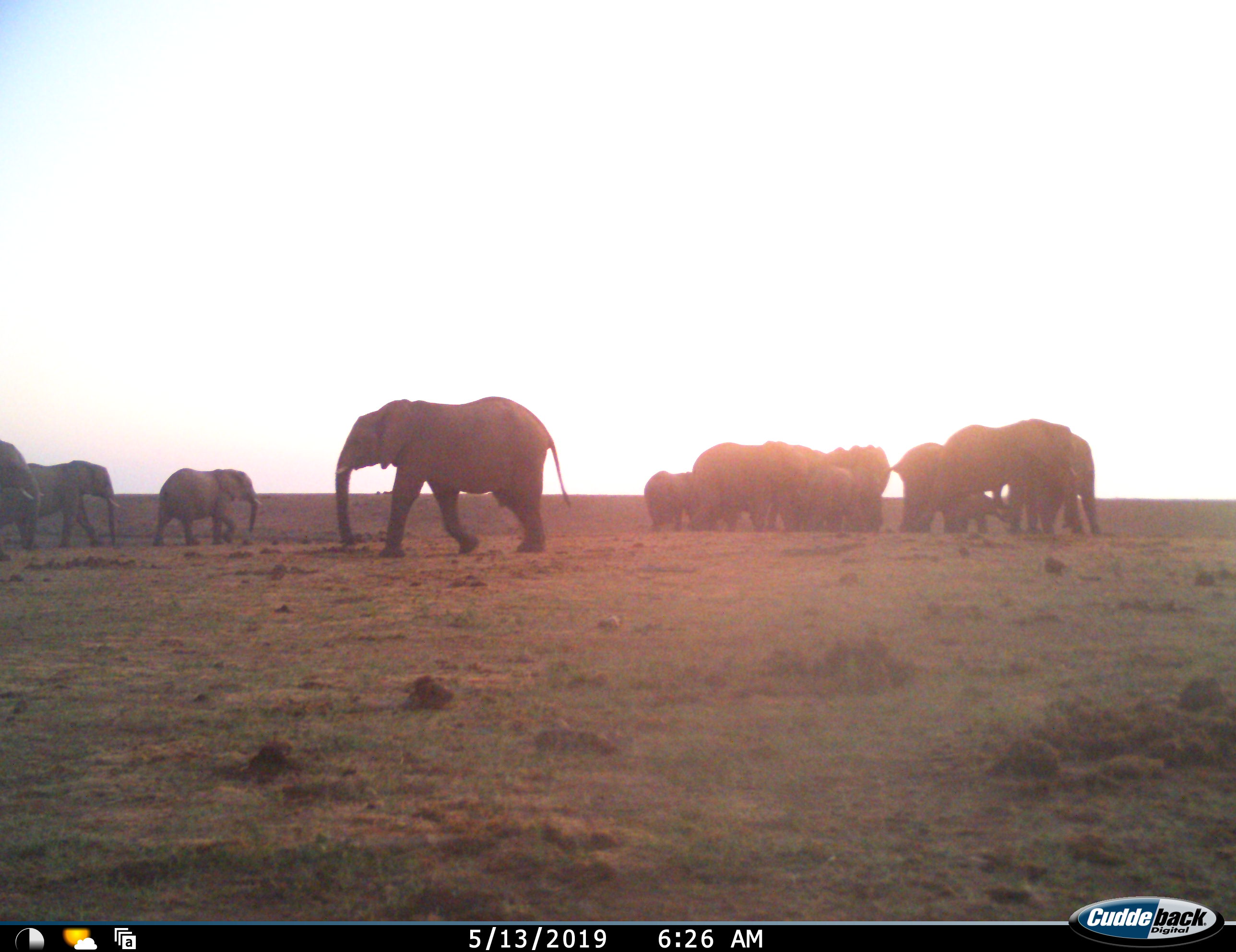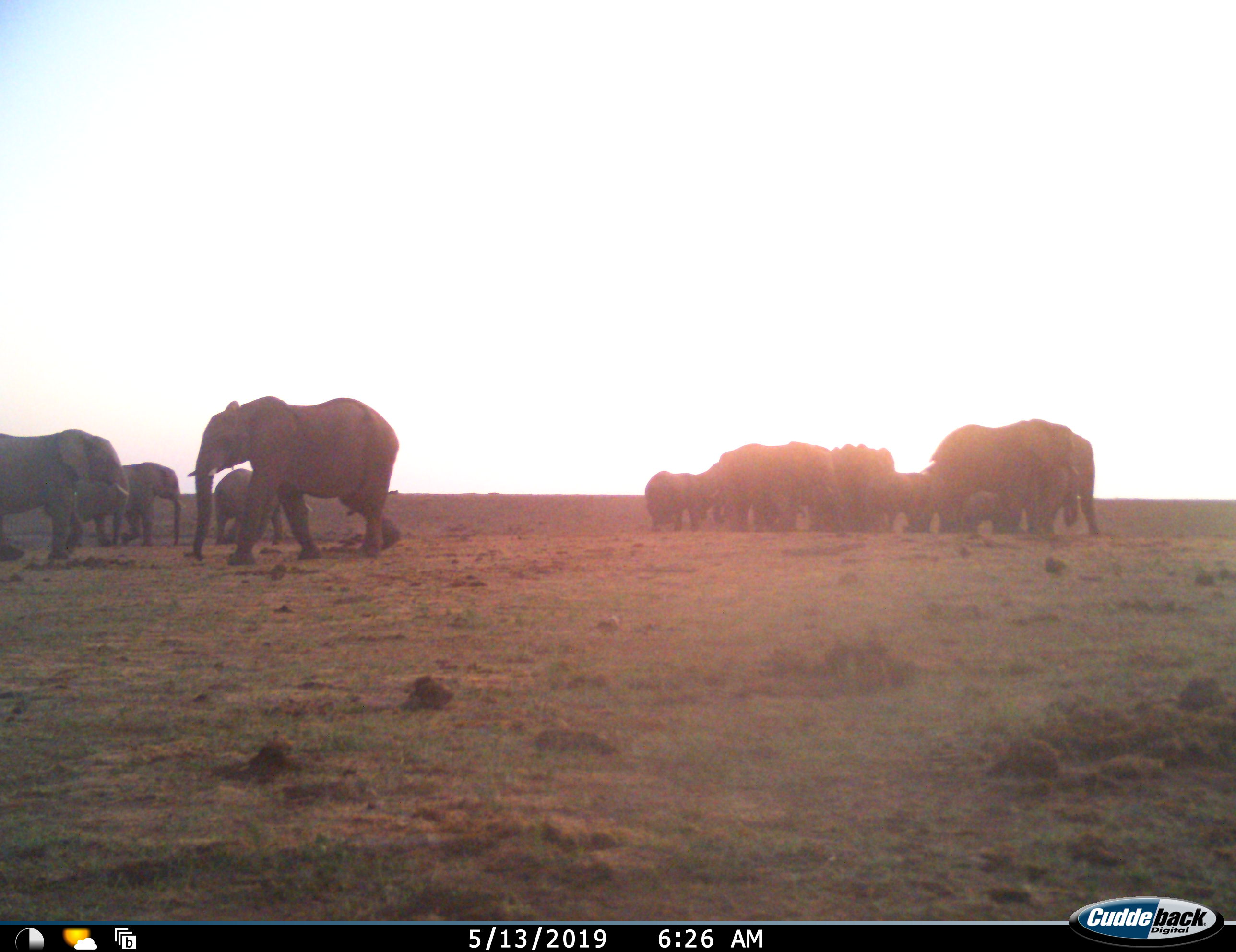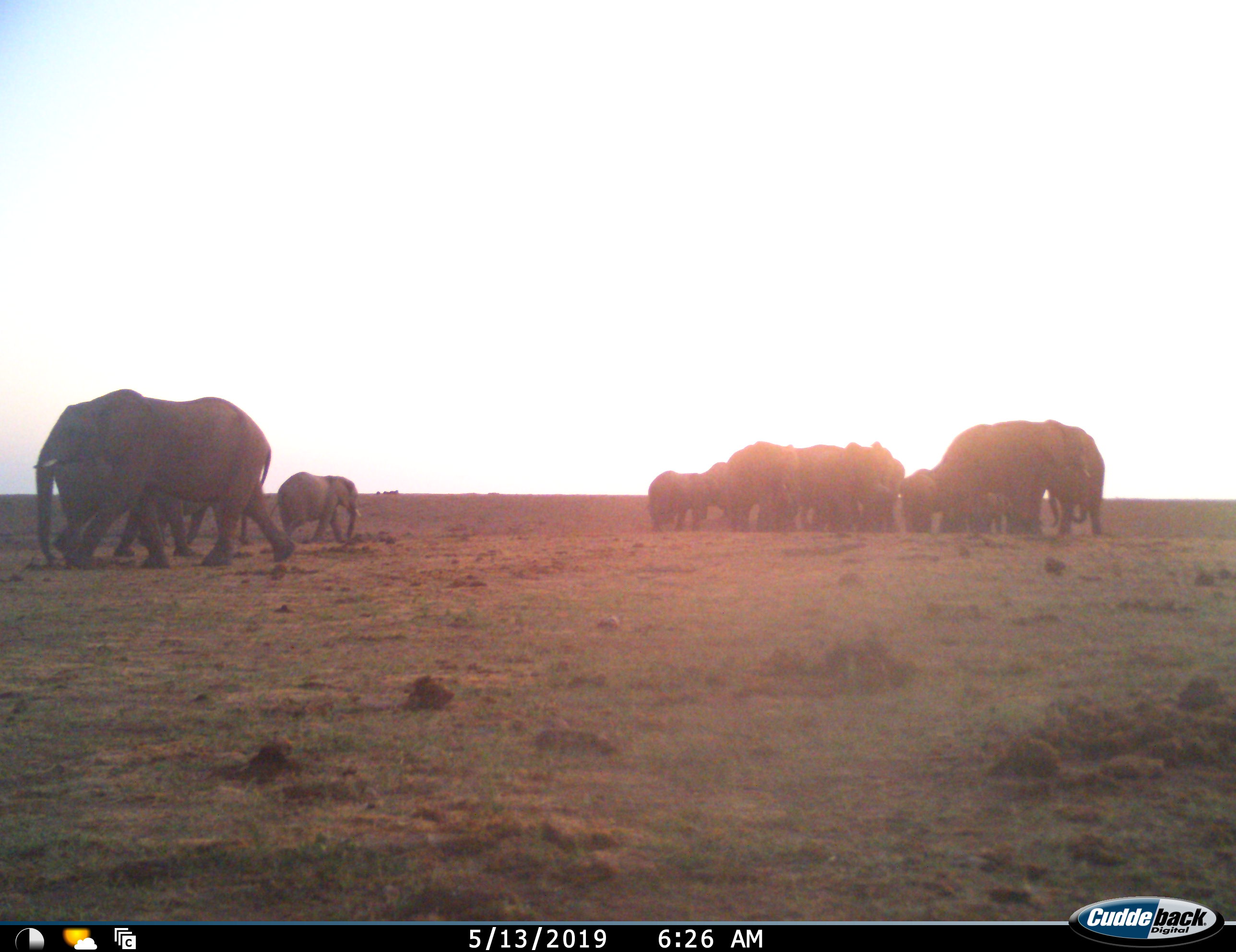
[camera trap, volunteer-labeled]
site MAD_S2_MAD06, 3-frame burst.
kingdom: Animalia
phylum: Chordata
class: Mammalia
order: Proboscidea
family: Elephantidae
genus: Loxodonta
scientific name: Loxodonta africana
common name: african bush elephant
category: elephant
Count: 11-50.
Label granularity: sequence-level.